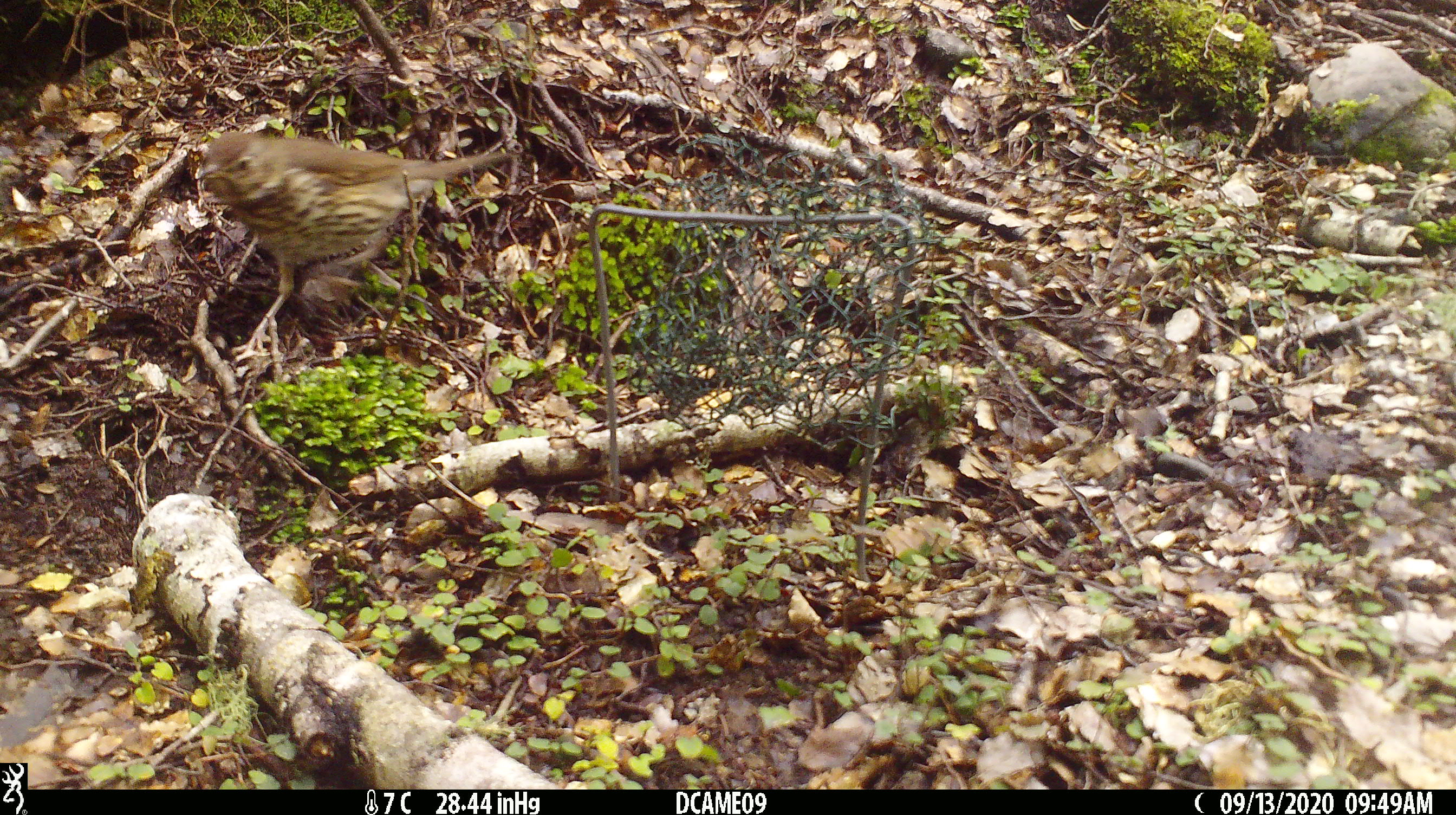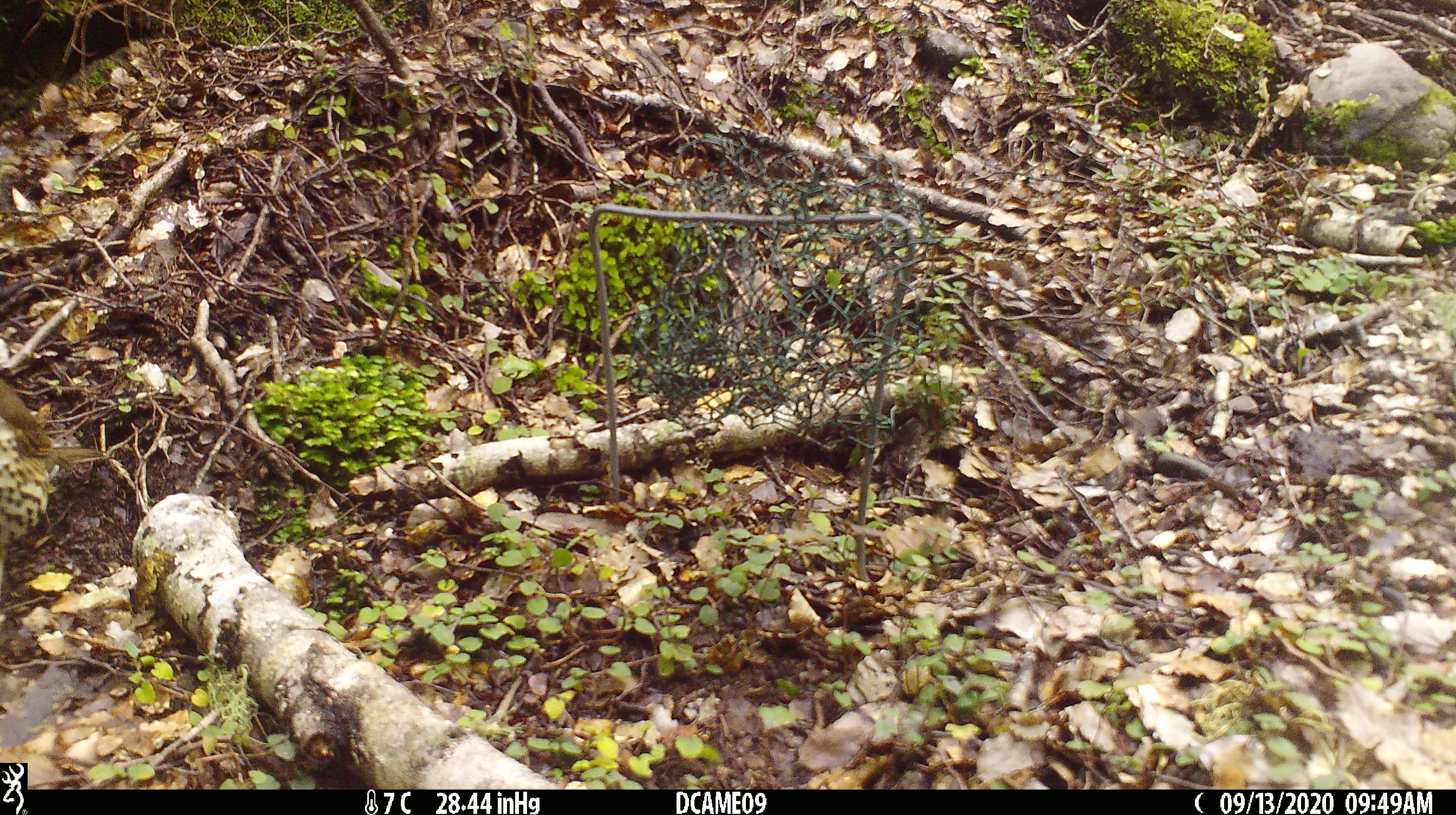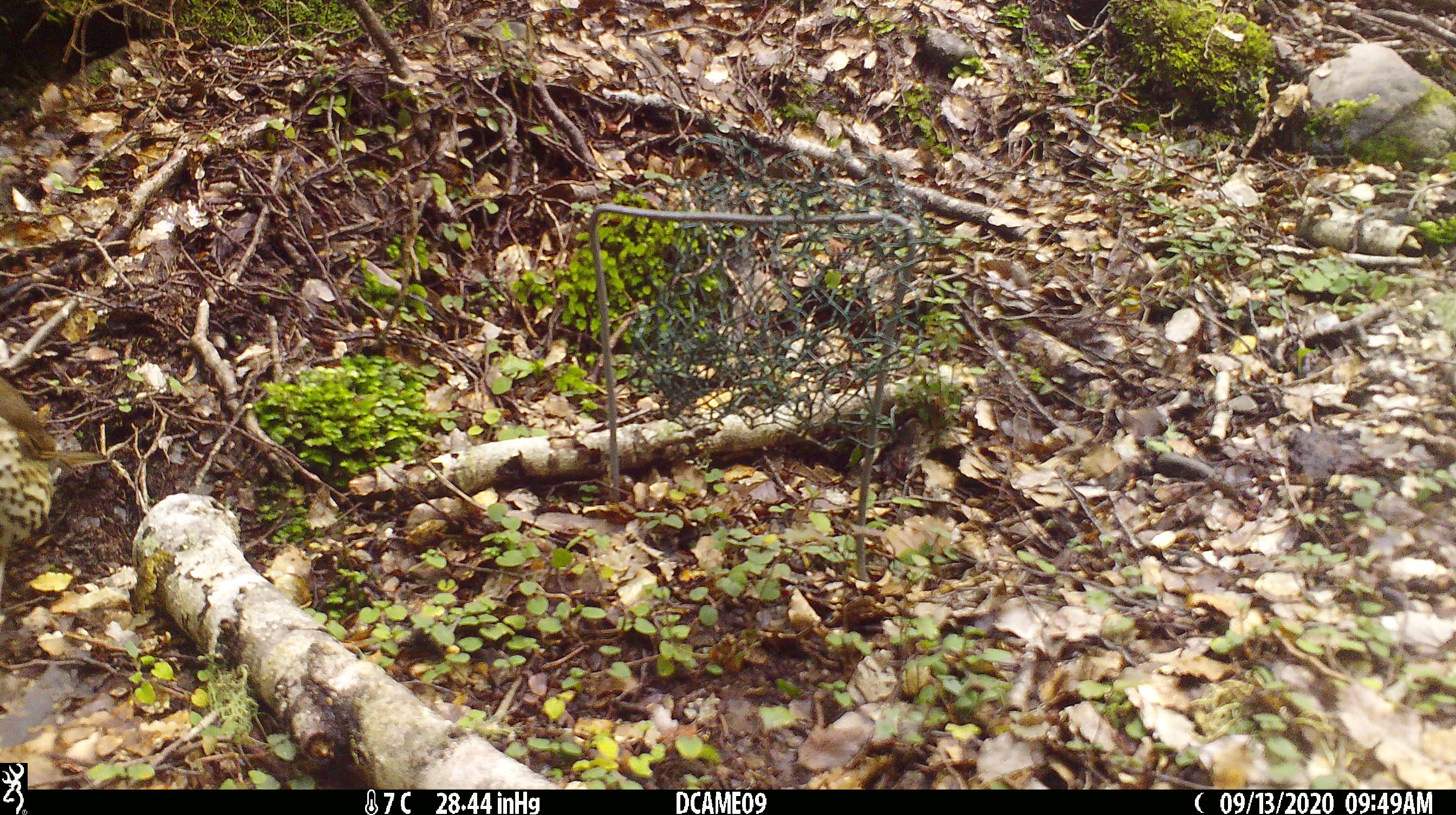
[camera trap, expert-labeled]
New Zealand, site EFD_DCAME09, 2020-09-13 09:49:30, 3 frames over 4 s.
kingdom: Animalia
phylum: Chordata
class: Aves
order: Passeriformes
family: Turdidae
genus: Turdus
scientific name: Turdus philomelos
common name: song thrush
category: thrush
Thrush (song thrush) (Turdus philomelos).